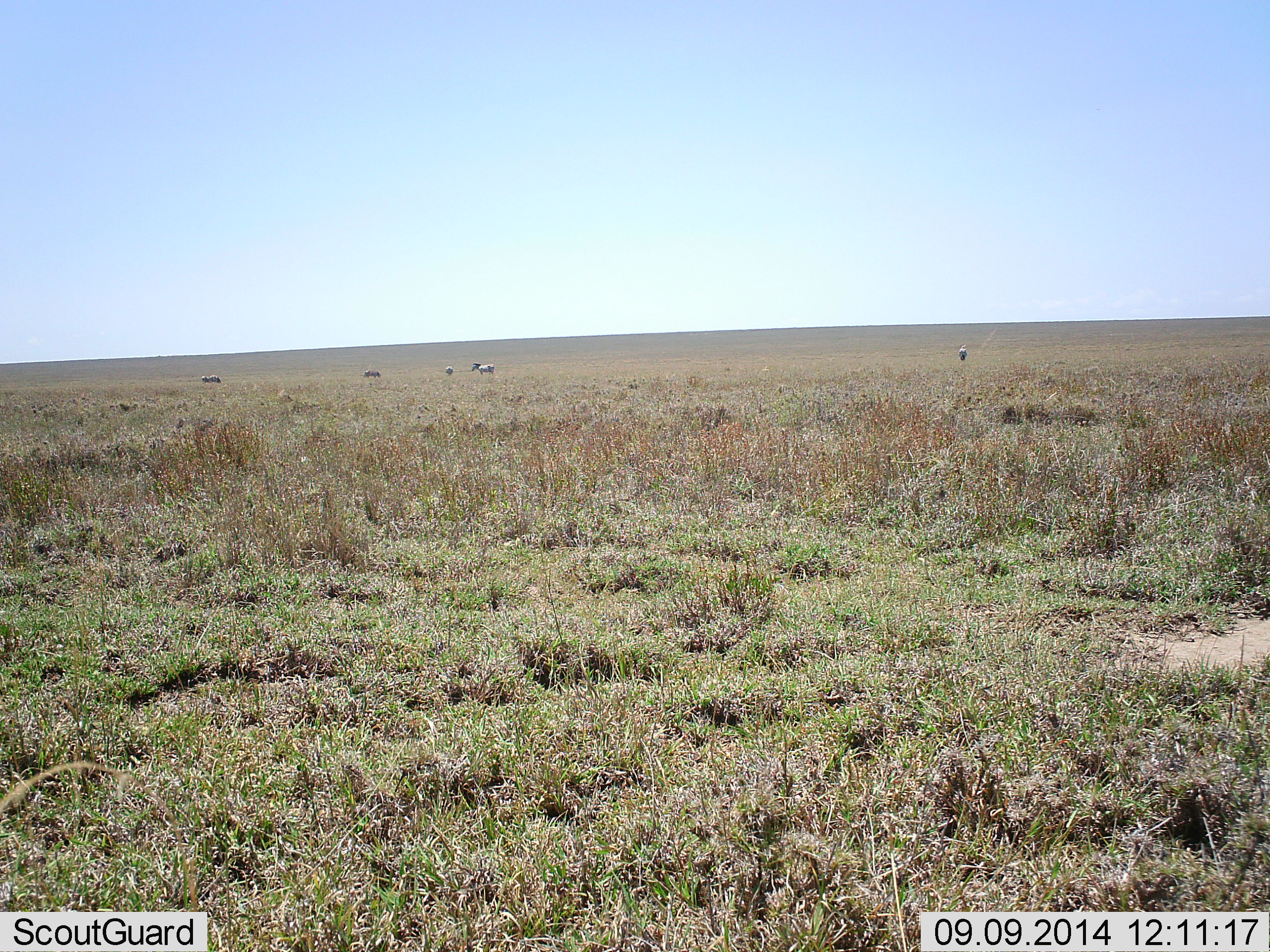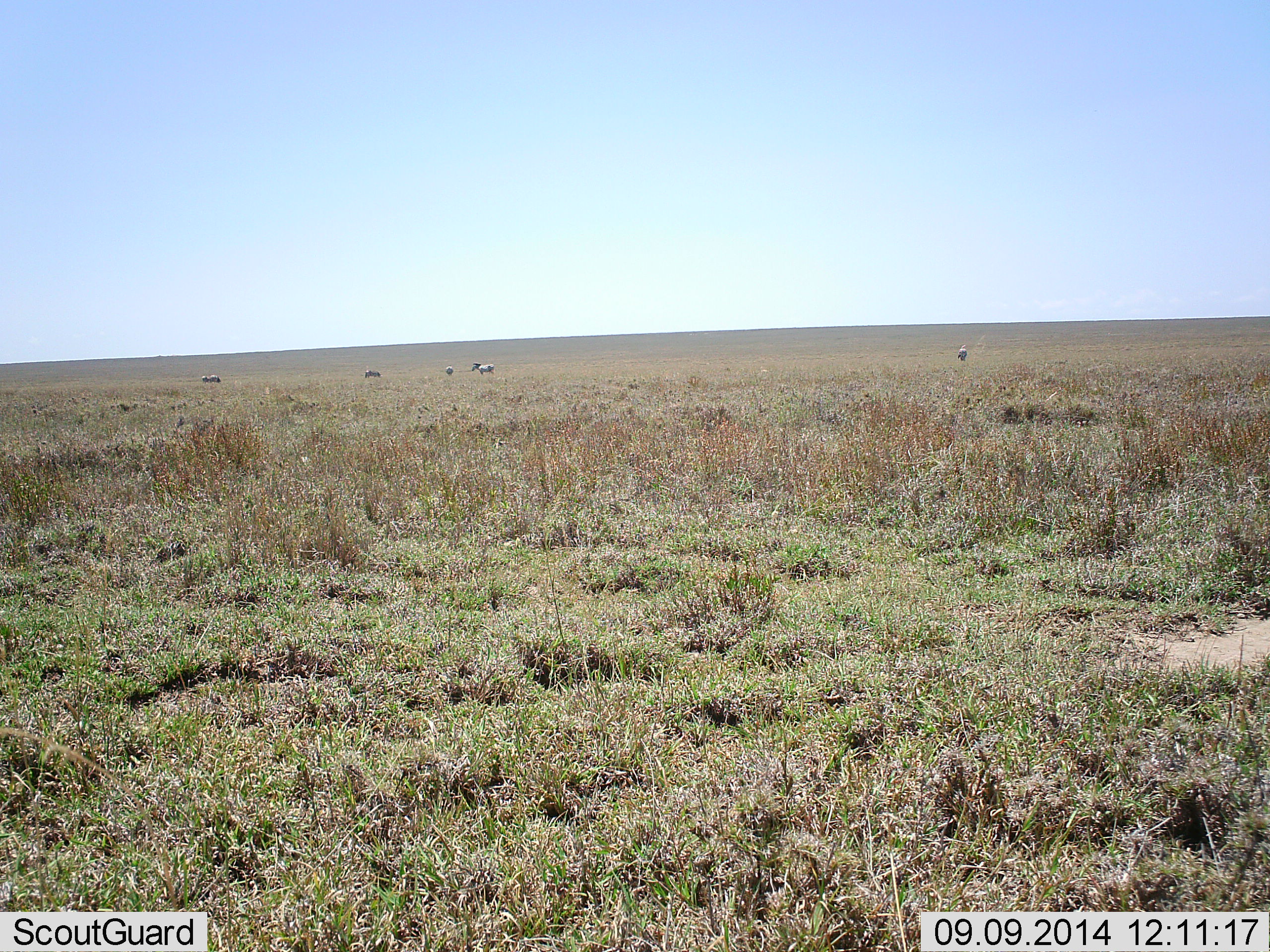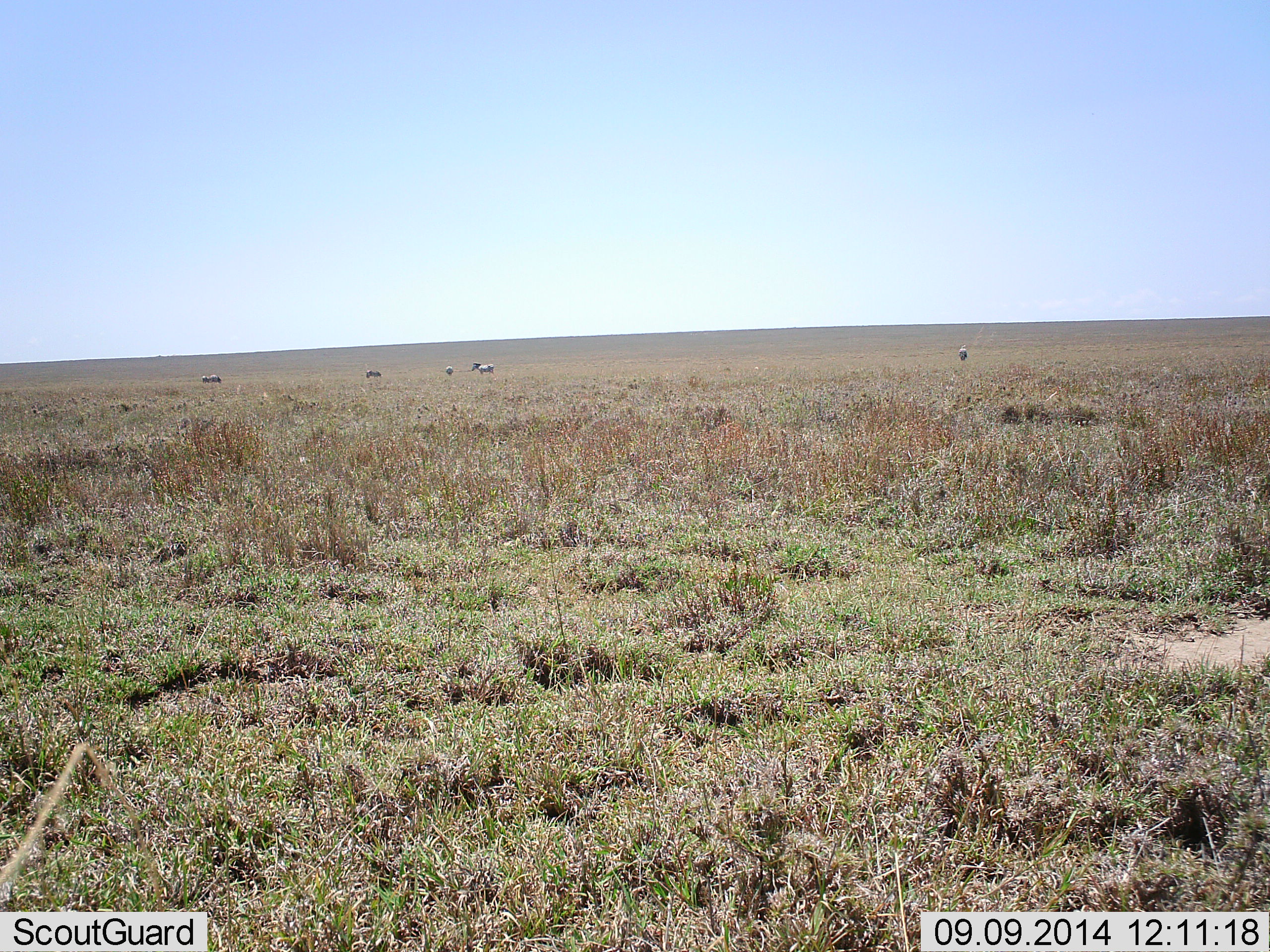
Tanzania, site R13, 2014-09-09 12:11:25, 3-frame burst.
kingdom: Animalia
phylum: Chordata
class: Mammalia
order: Perissodactyla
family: Equidae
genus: Equus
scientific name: Equus quagga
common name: plains zebra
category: zebra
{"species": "zebra (plains zebra) (Equus quagga)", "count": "5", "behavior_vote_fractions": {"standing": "100%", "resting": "0%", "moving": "0%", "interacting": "0%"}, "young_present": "0%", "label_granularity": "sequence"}